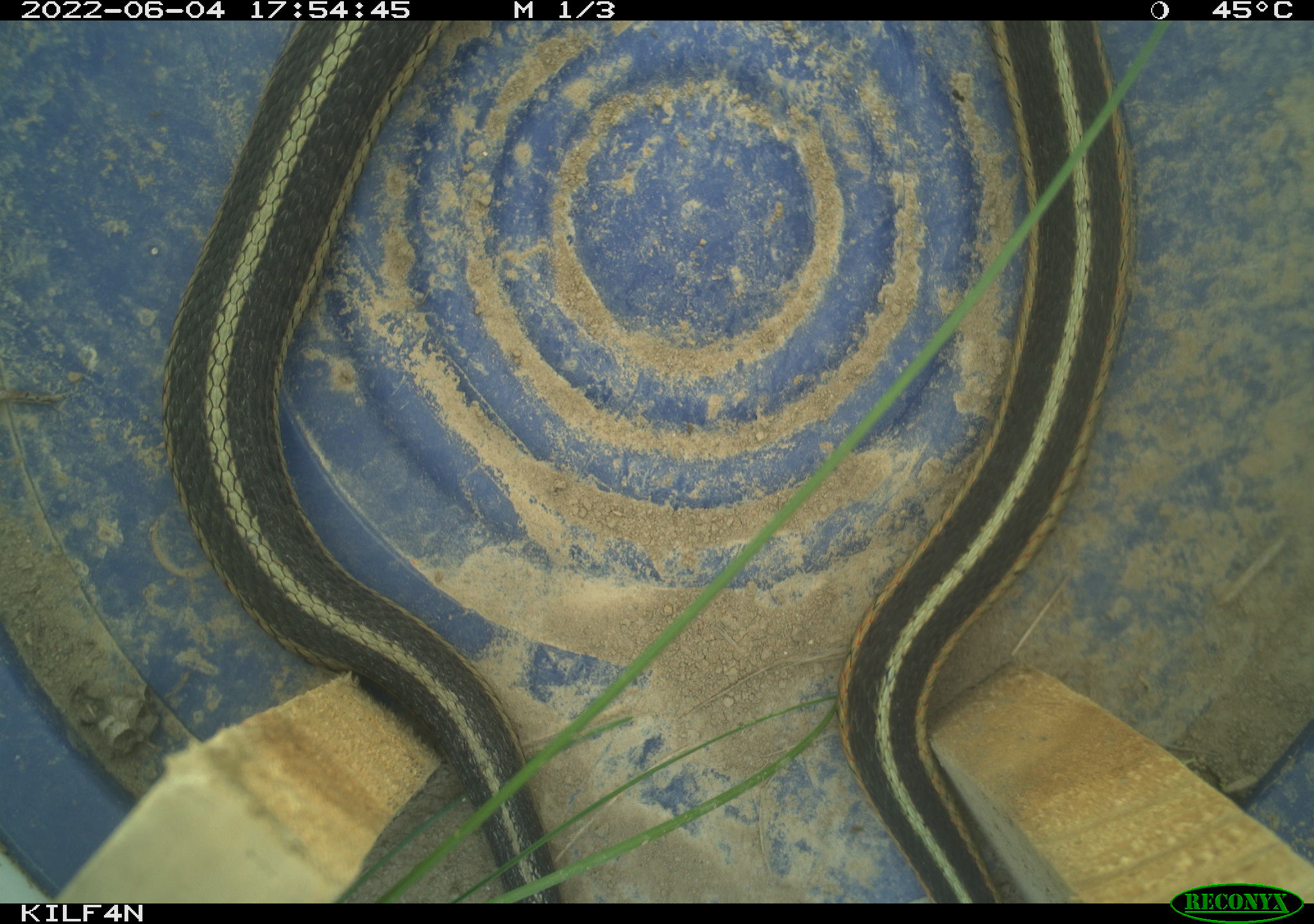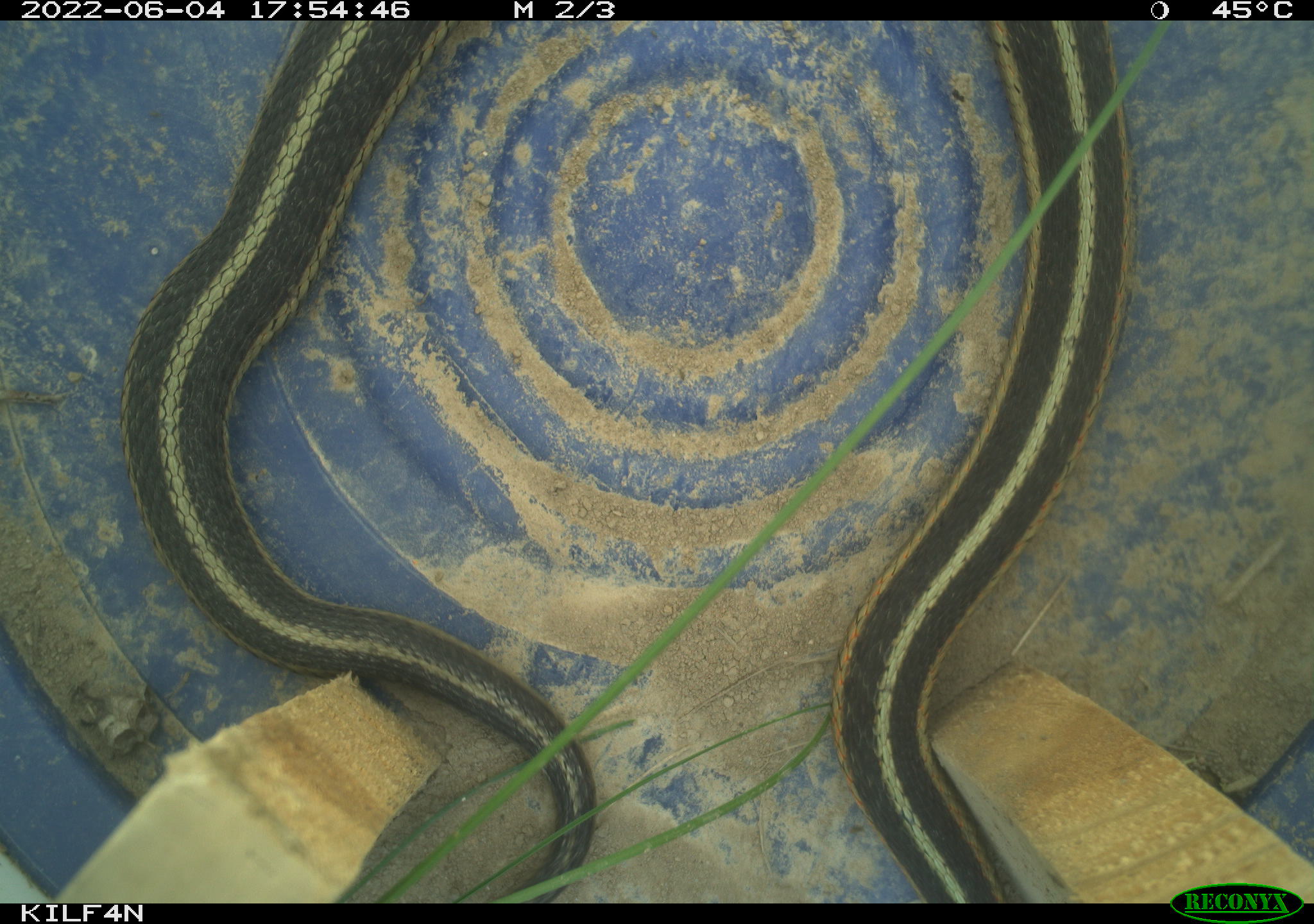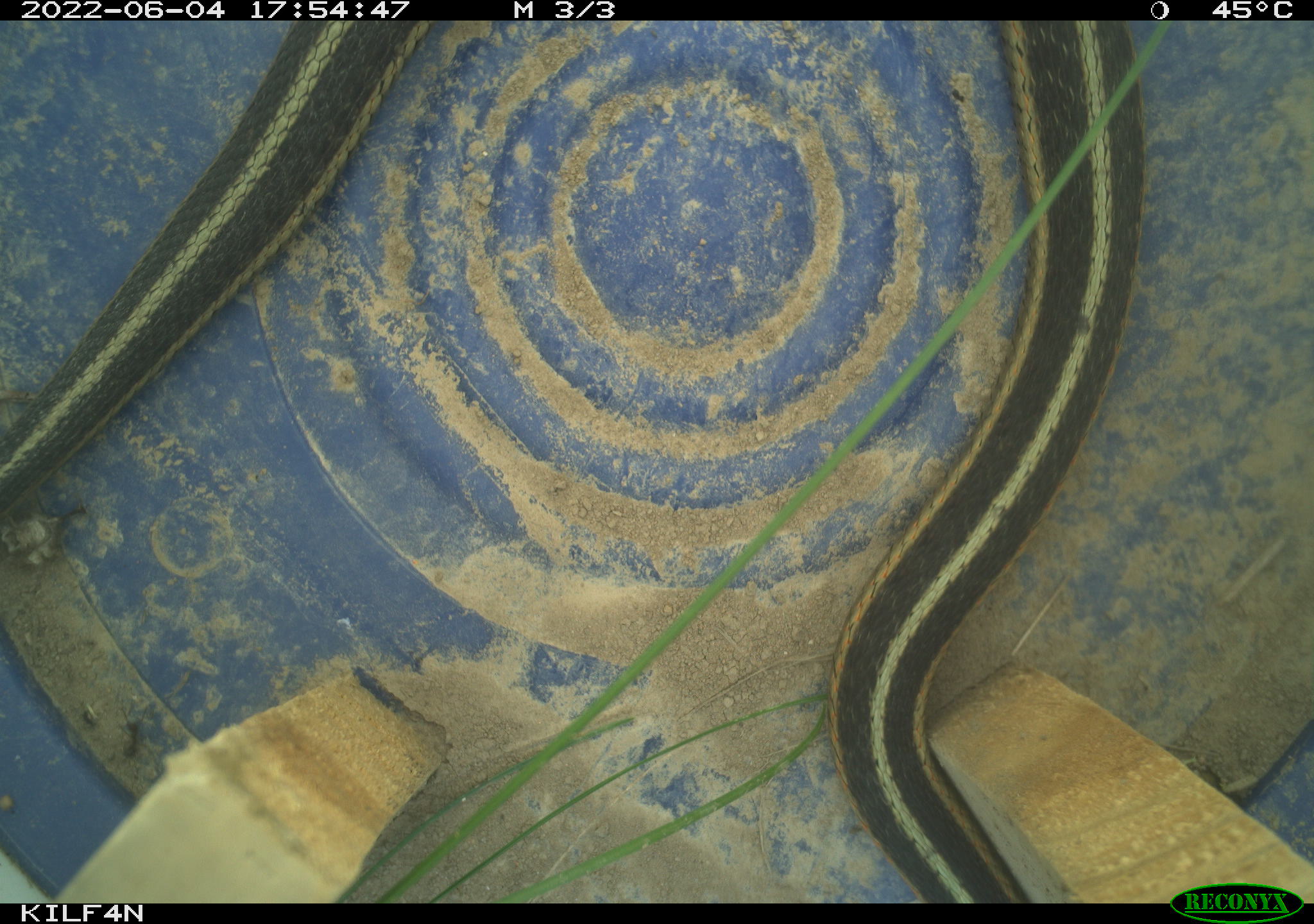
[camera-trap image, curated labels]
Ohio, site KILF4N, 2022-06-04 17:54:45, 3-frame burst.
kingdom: Animalia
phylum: Chordata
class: Reptilia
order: Squamata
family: Colubridae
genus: Thamnophis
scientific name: Thamnophis sirtalis sirtalis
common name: eastern gartersnake